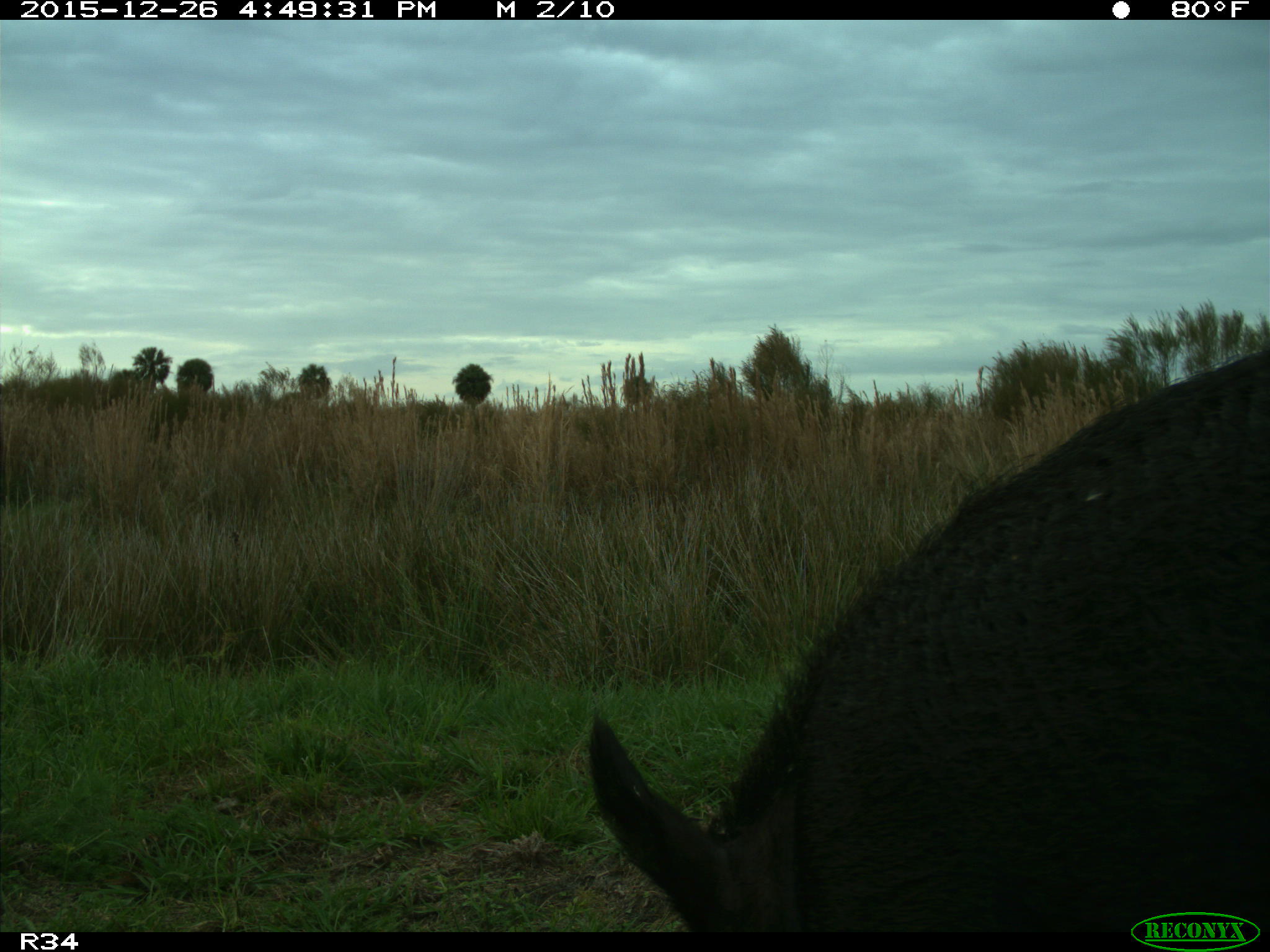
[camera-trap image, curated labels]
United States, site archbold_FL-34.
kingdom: Animalia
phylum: Chordata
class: Mammalia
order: Artiodactyla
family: Suidae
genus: Sus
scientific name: Sus scrofa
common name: wild boar